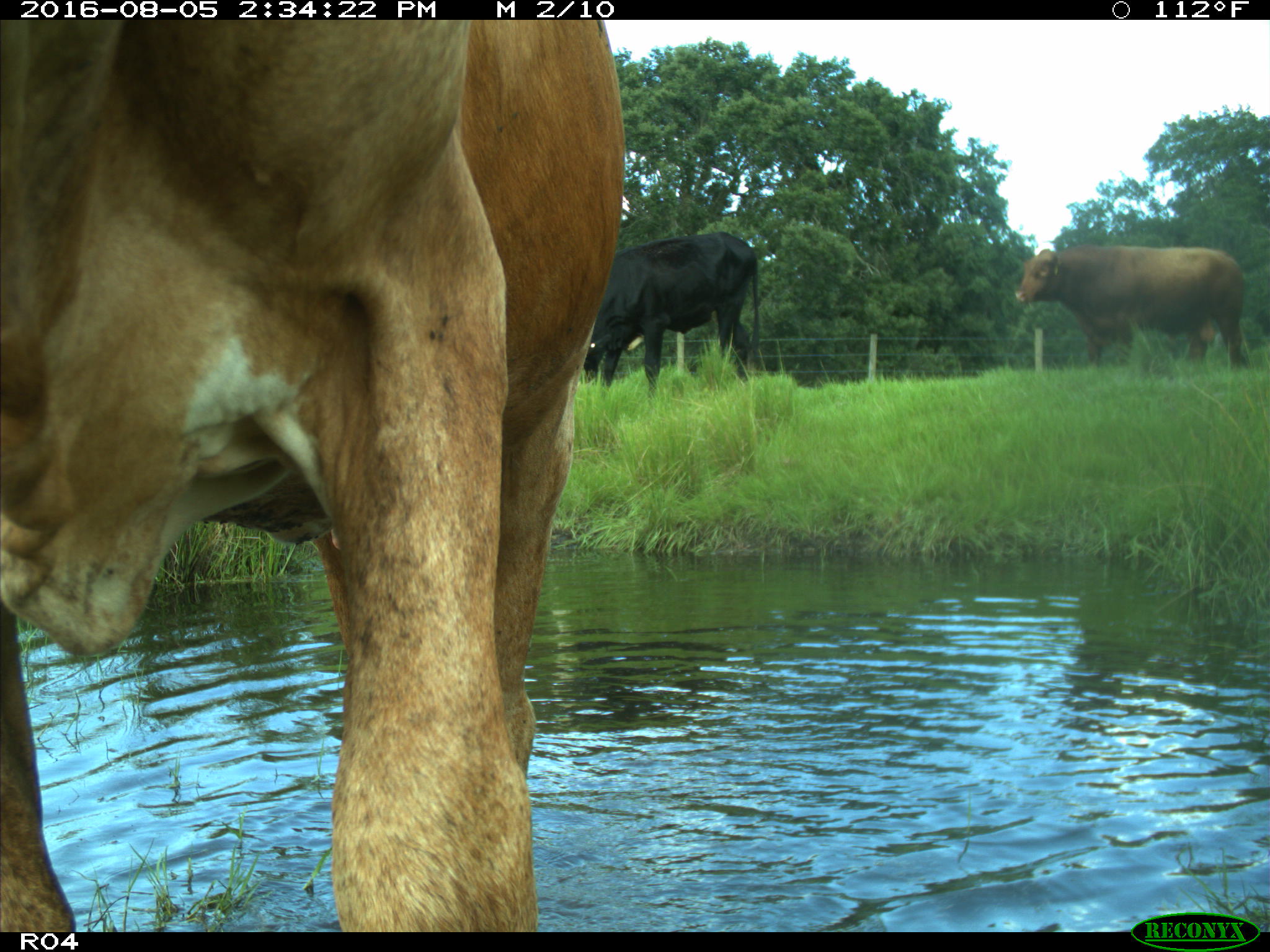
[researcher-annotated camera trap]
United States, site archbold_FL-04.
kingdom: Animalia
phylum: Chordata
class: Mammalia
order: Artiodactyla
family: Bovidae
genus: Bos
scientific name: Bos taurus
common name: domestic cow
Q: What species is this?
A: Bos taurus (domestic cow).